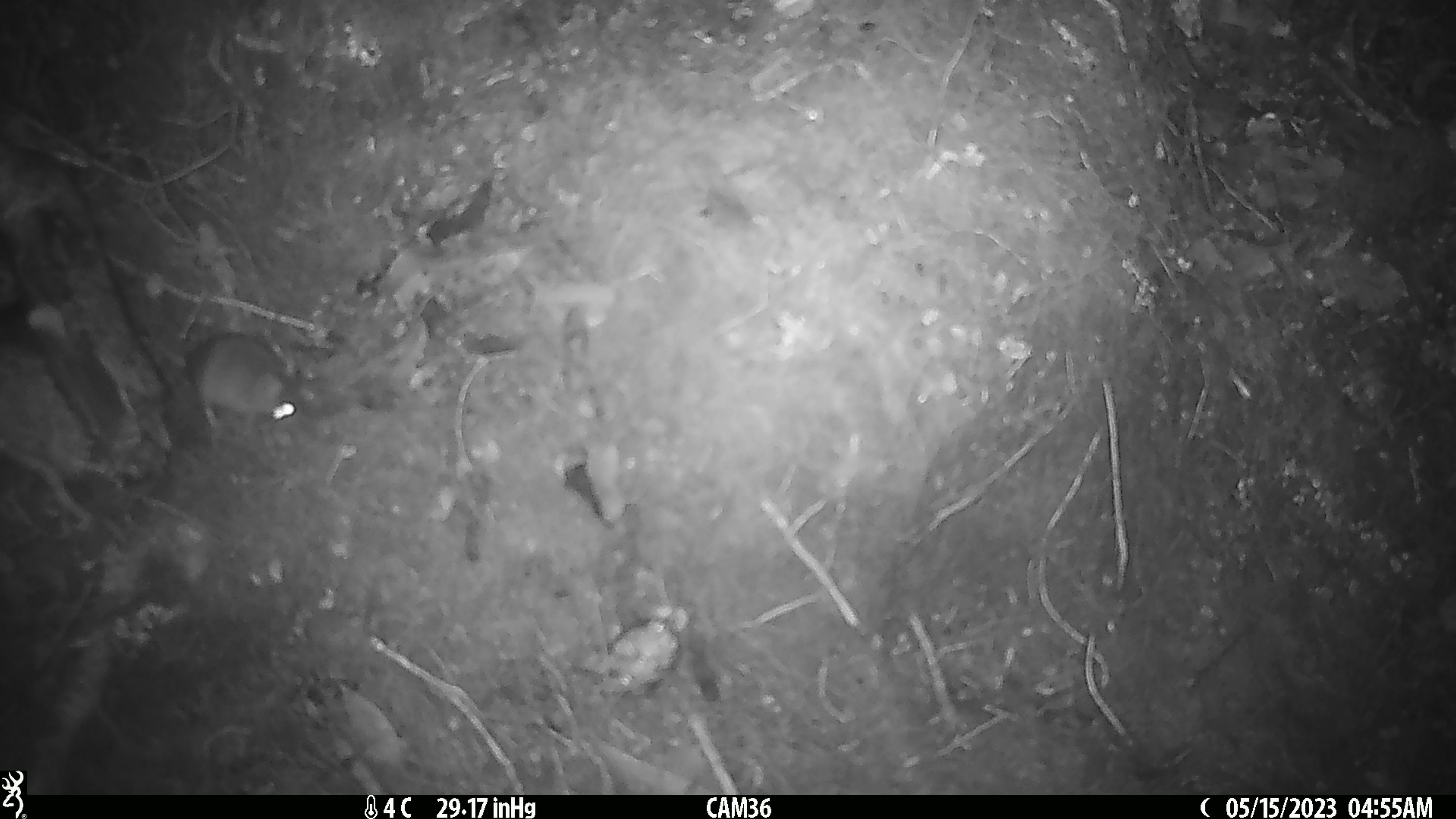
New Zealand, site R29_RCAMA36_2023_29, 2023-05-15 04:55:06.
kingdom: Animalia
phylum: Chordata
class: Mammalia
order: Rodentia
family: Muridae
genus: Mus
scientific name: Mus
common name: mouse